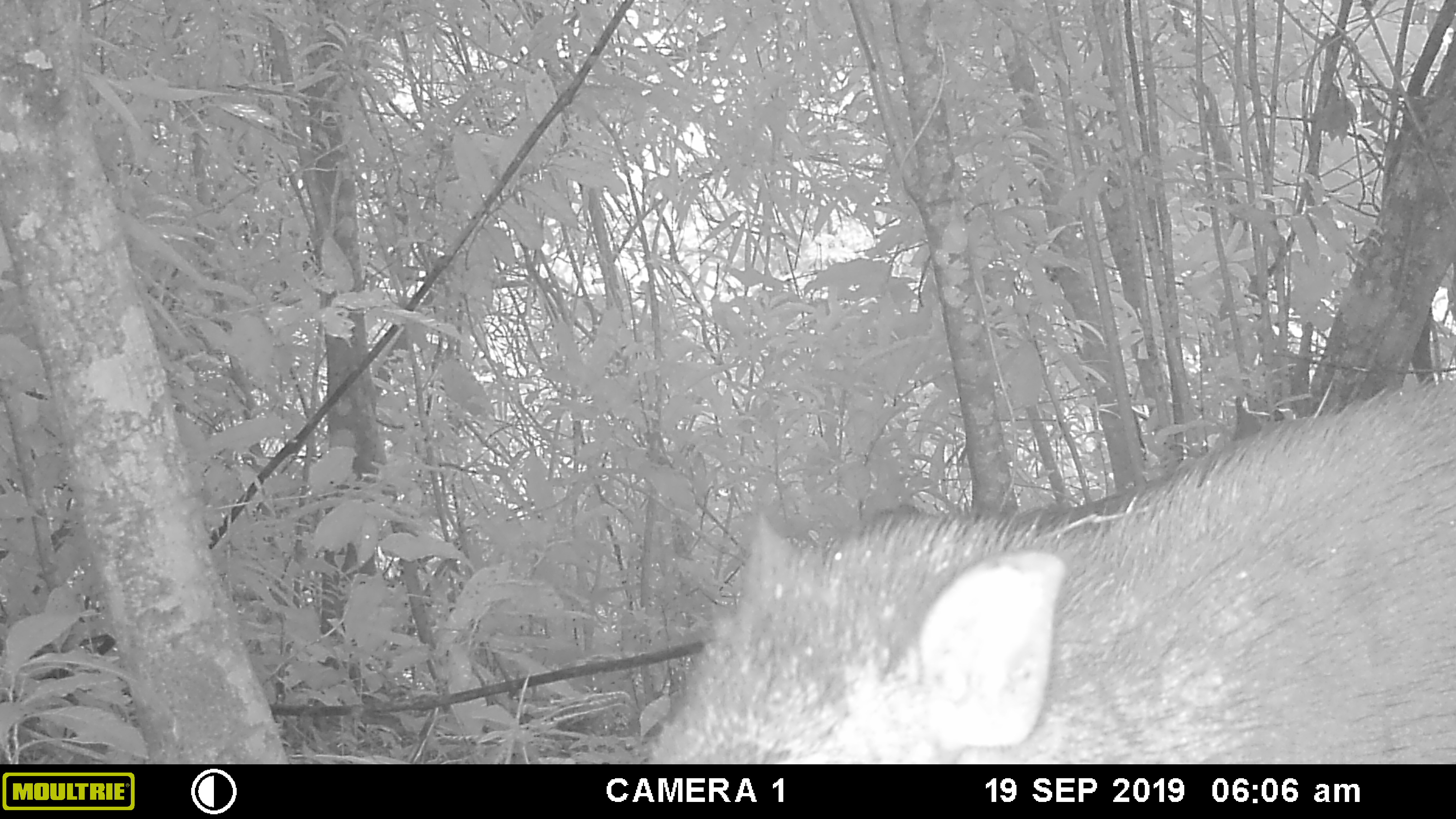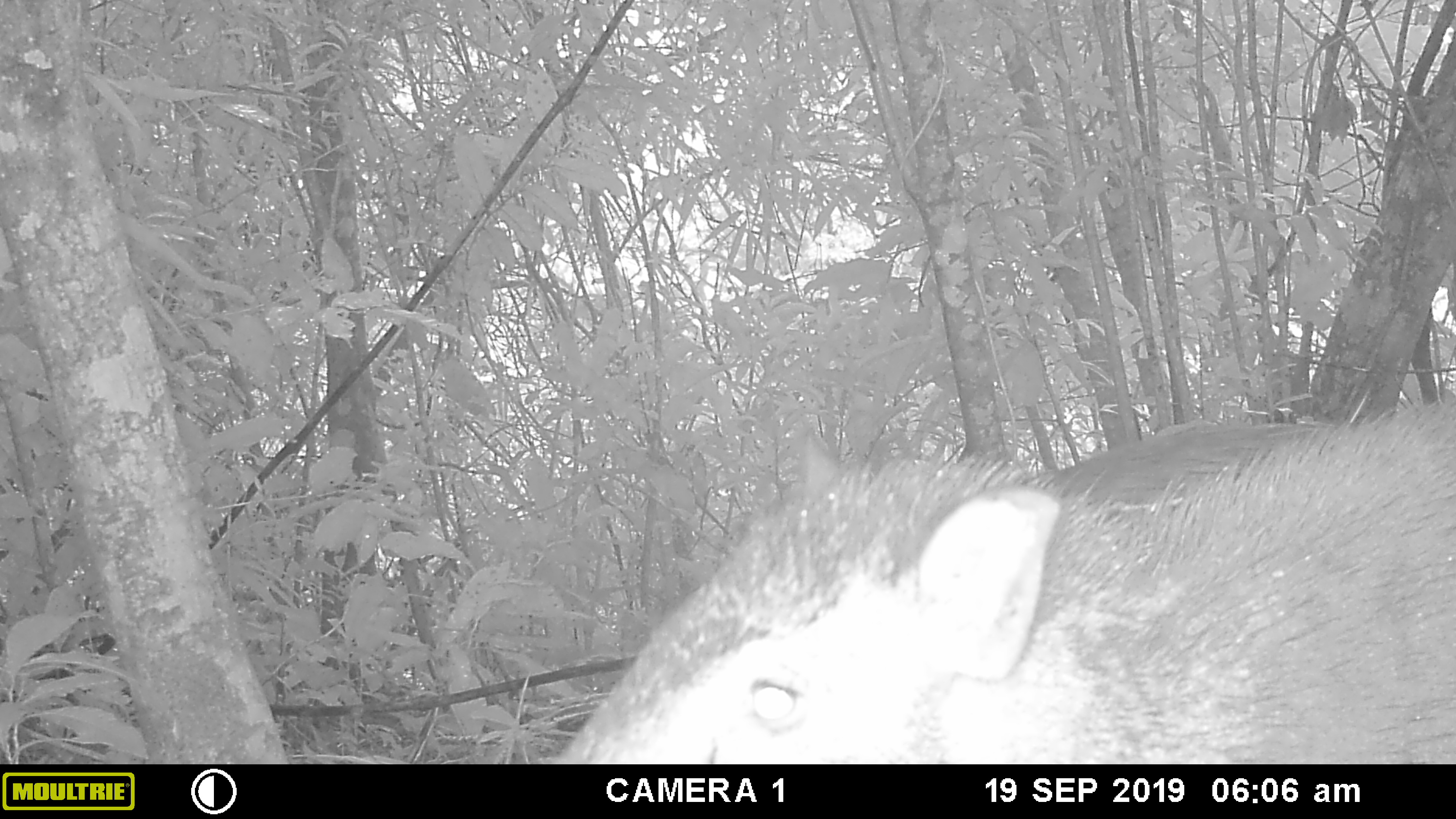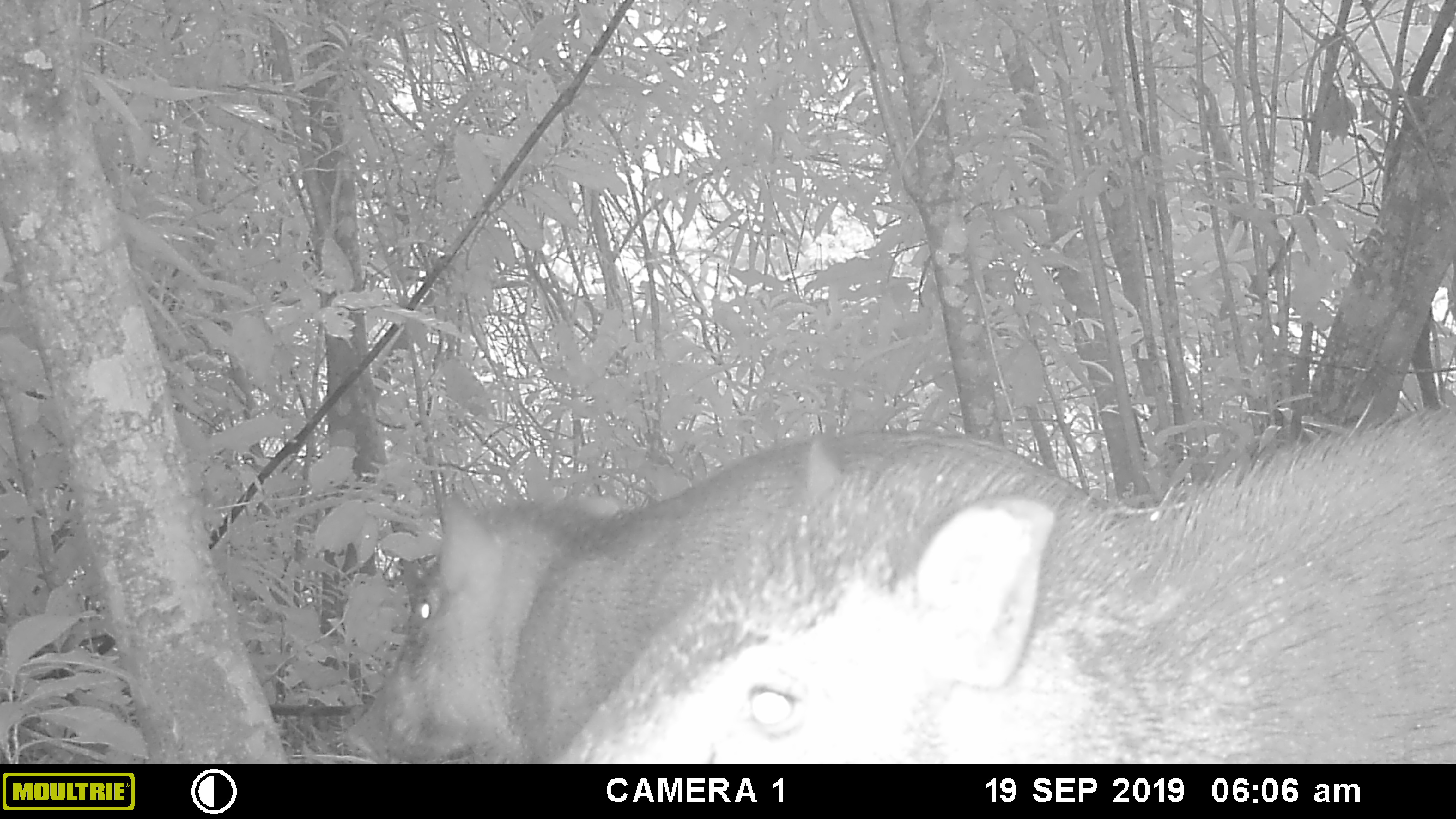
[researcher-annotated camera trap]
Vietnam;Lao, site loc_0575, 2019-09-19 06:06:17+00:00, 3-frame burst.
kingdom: Animalia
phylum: Chordata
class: Mammalia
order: Artiodactyla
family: Suidae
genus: Sus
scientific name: Sus scrofa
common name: eurasian wild pig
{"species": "eurasian wild pig (Sus scrofa)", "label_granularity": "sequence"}